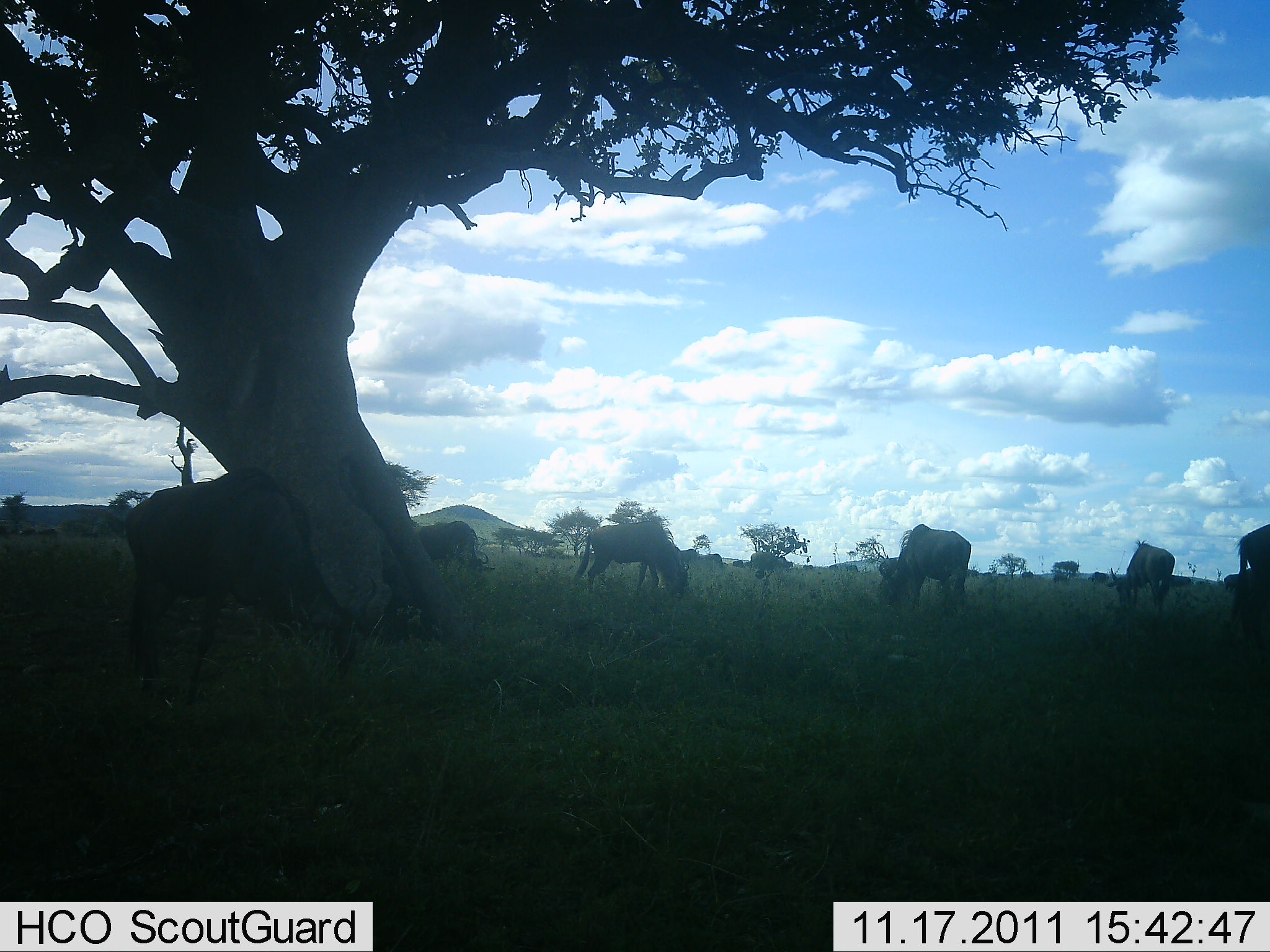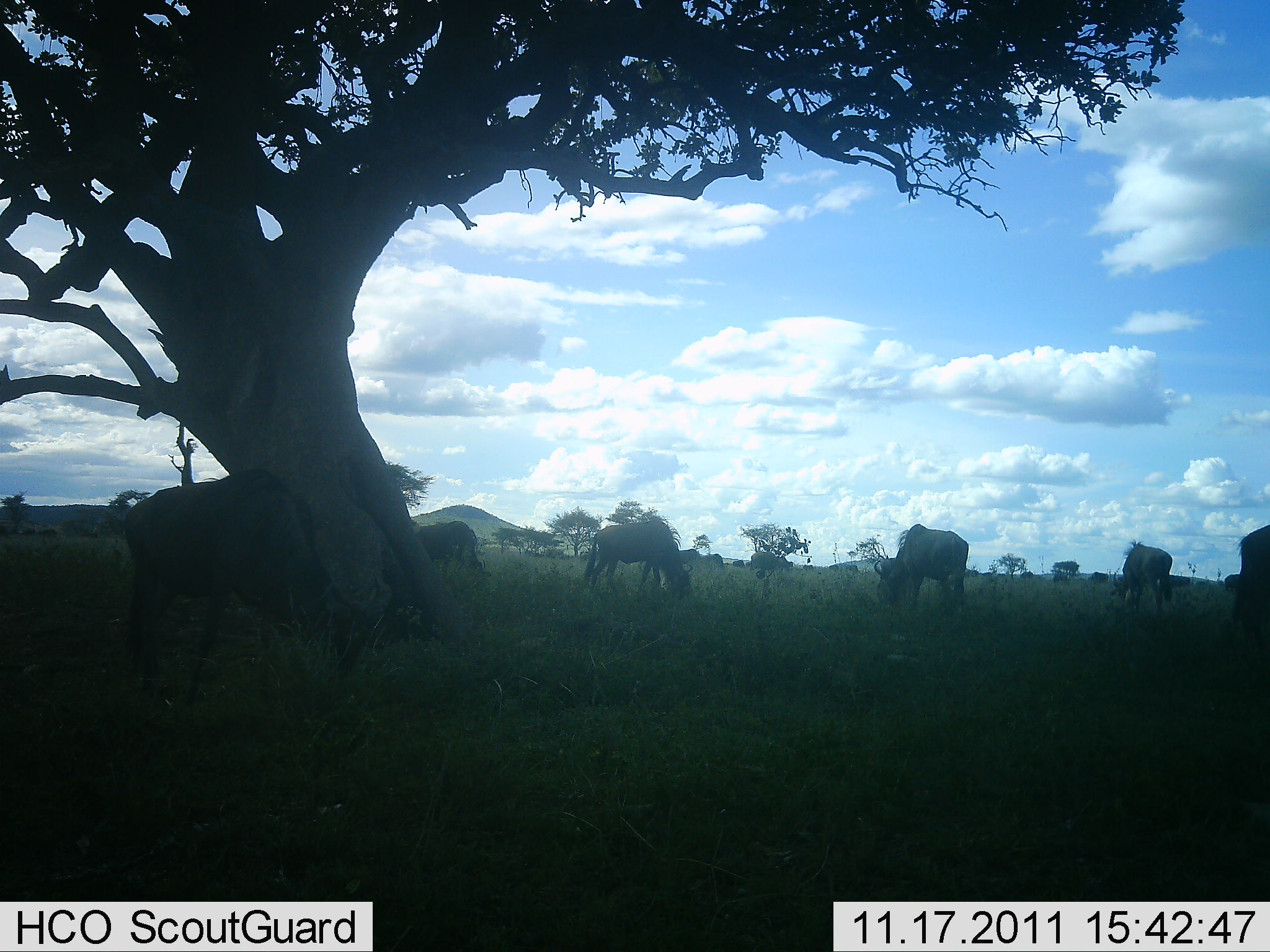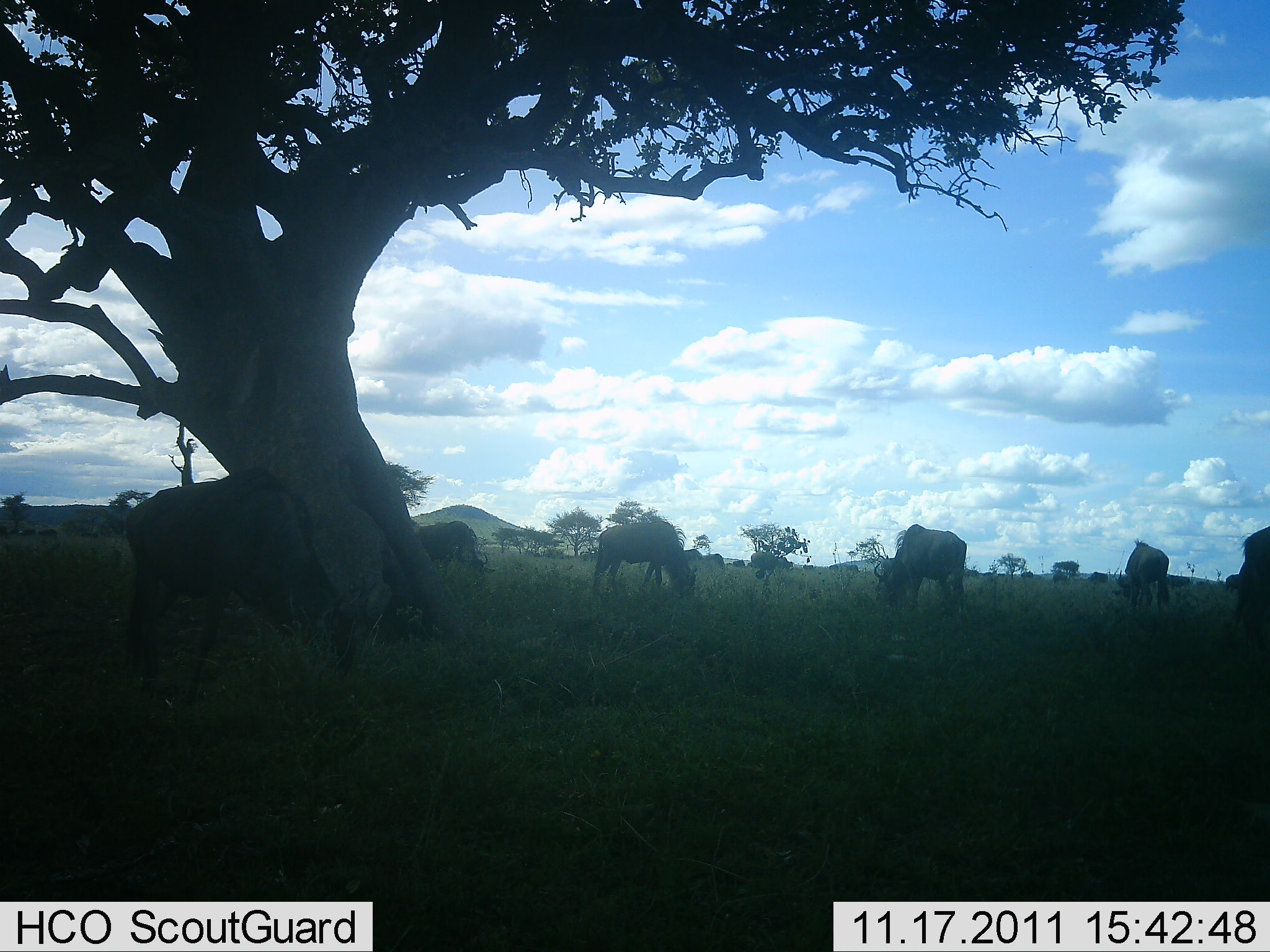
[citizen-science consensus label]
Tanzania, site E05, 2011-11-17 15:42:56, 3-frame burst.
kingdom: Animalia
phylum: Chordata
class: Mammalia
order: Artiodactyla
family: Bovidae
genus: Connochaetes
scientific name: Connochaetes taurinus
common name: blue wildebeest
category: wildebeest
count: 10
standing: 54%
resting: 0%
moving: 8%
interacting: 0%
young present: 0%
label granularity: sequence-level